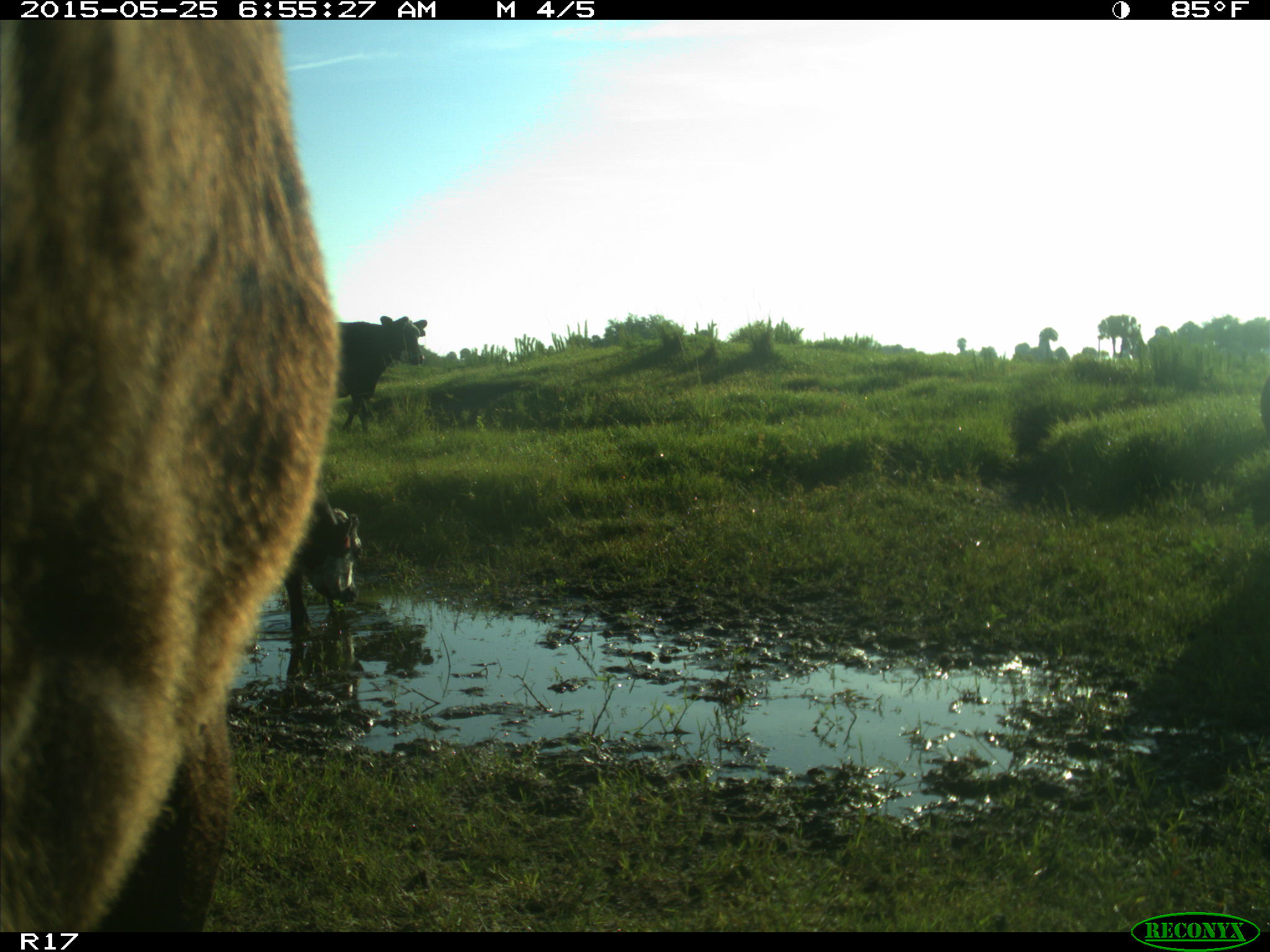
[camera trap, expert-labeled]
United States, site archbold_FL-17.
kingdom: Animalia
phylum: Chordata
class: Mammalia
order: Artiodactyla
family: Bovidae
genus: Bos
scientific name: Bos taurus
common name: domestic cow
Bos taurus (domestic cow).